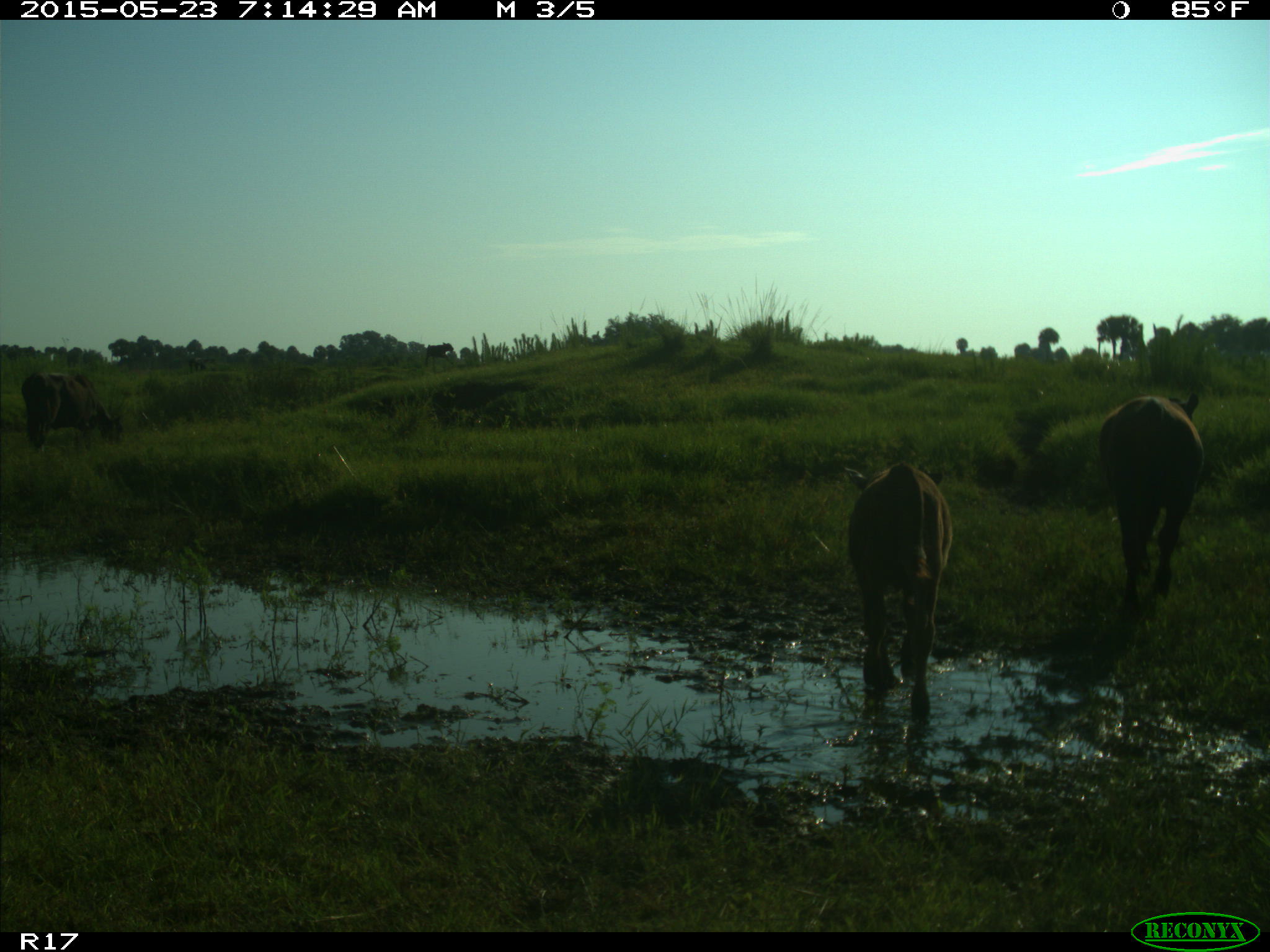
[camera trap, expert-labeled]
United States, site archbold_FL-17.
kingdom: Animalia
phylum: Chordata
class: Mammalia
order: Artiodactyla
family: Bovidae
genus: Bos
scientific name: Bos taurus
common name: domestic cow